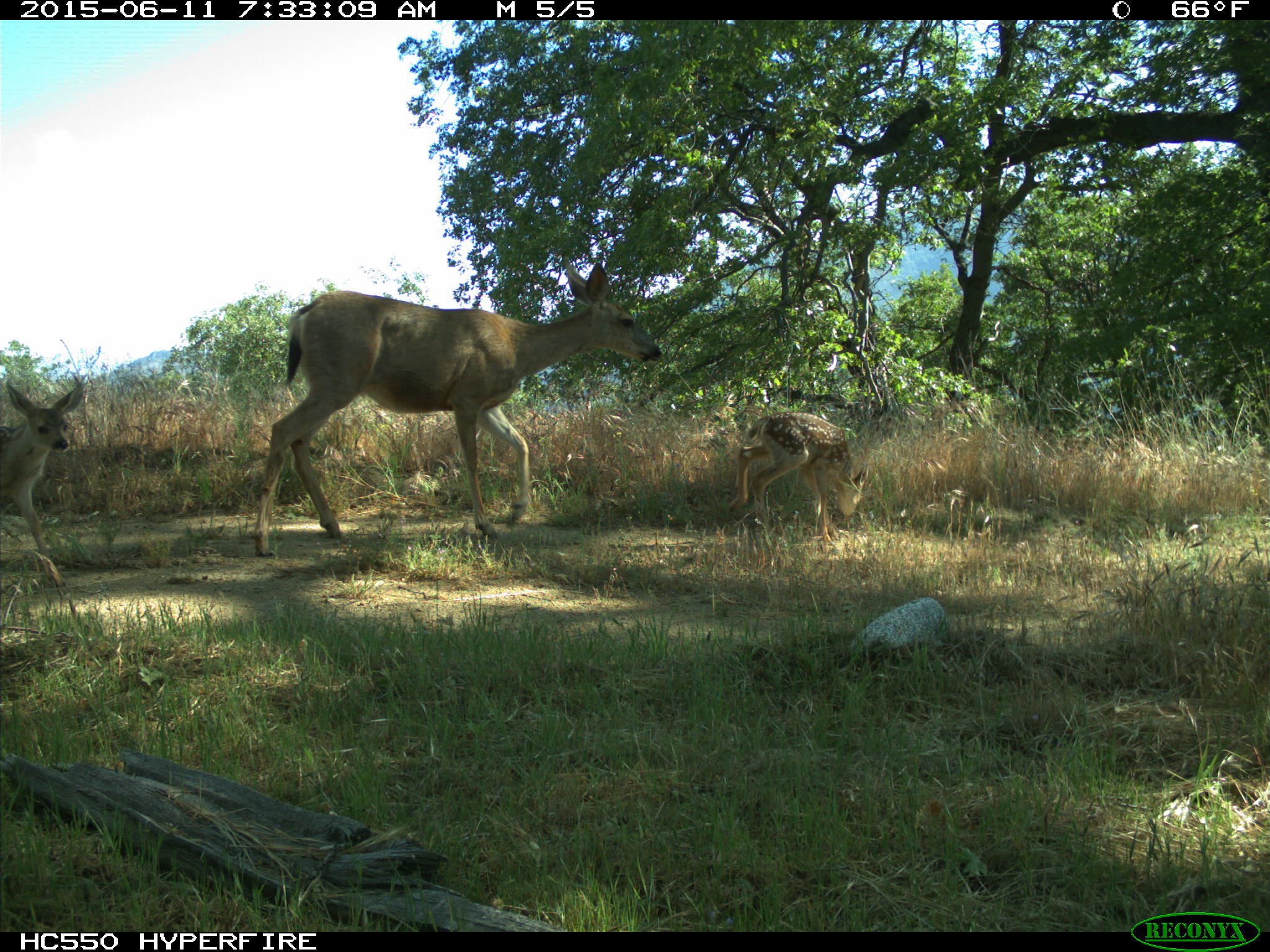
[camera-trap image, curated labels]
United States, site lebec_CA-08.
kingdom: Animalia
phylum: Chordata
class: Mammalia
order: Artiodactyla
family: Cervidae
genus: Odocoileus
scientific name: Odocoileus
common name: deer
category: unidentified deer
Unidentified deer (deer) (Odocoileus).